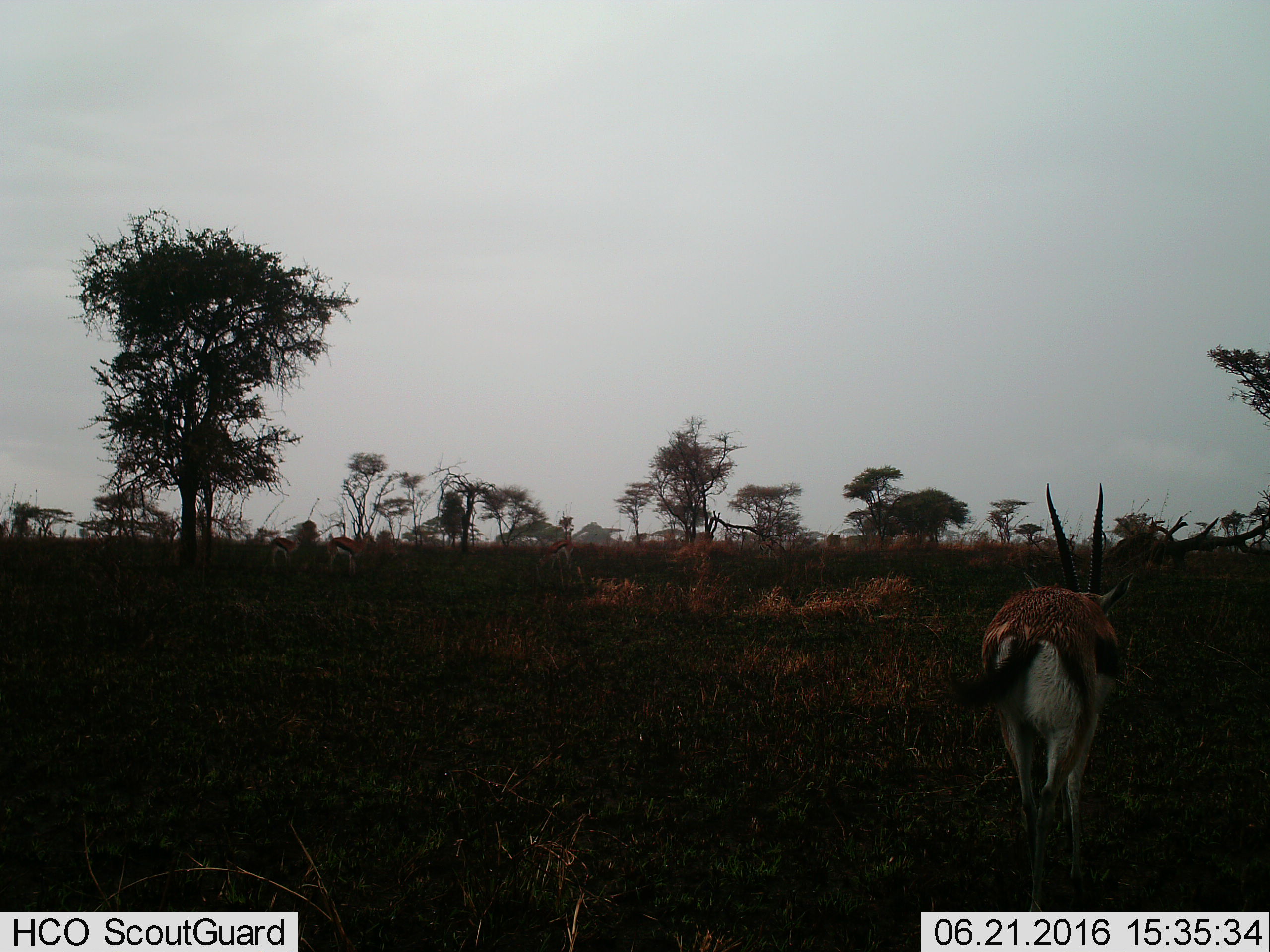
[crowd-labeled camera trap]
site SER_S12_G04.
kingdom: Animalia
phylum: Chordata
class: Mammalia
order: Artiodactyla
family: Bovidae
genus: Eudorcas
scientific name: Eudorcas thomsonii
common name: thomson's gazelle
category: gazellethomsons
Gazellethomsons (thomson's gazelle) (Eudorcas thomsonii), count 1. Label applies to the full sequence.